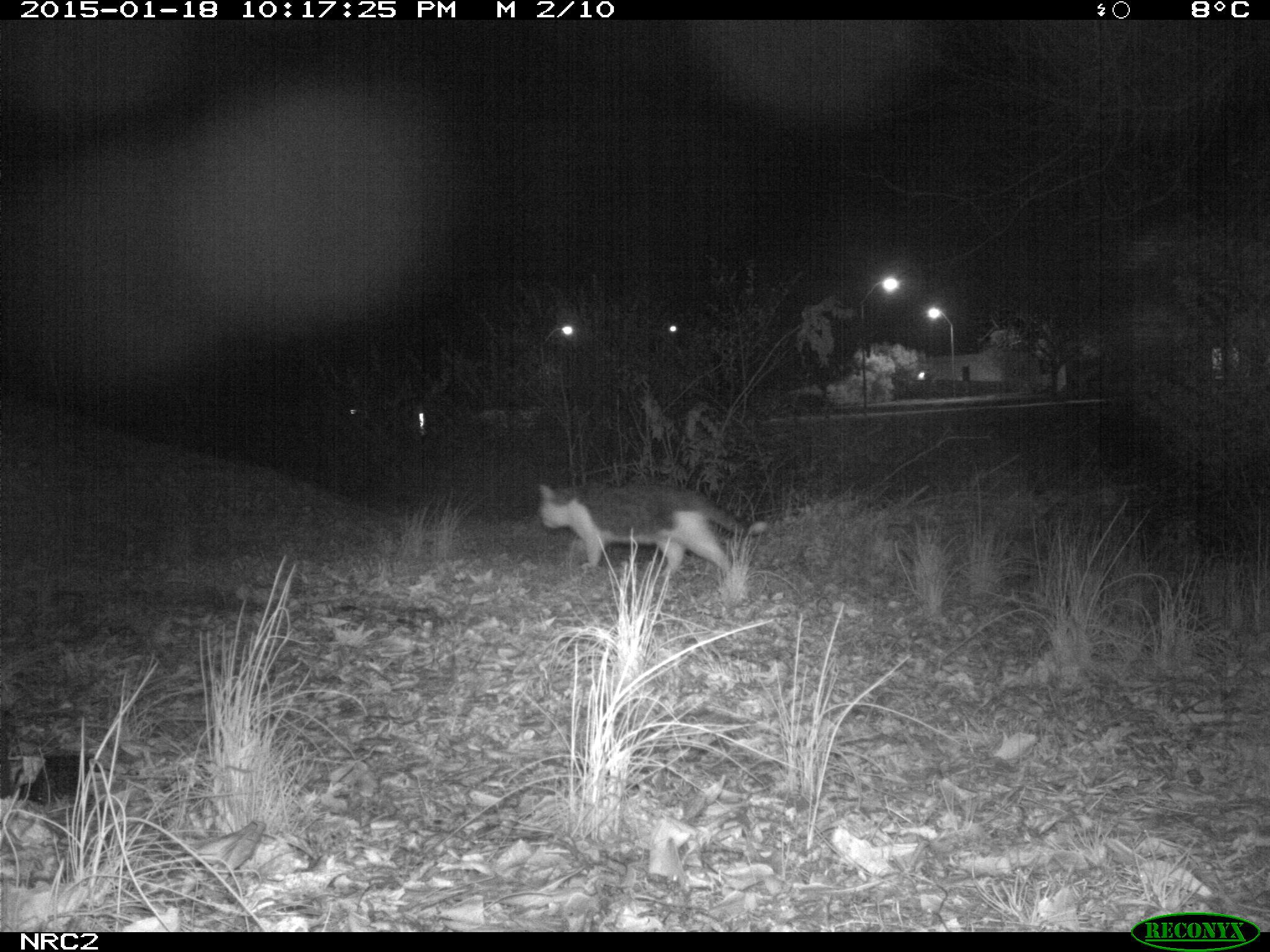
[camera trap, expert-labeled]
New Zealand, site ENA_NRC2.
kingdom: Animalia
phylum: Chordata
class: Mammalia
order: Carnivora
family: Felidae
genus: Felis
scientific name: Felis catus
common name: domestic cat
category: cat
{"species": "cat (domestic cat) (Felis catus)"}